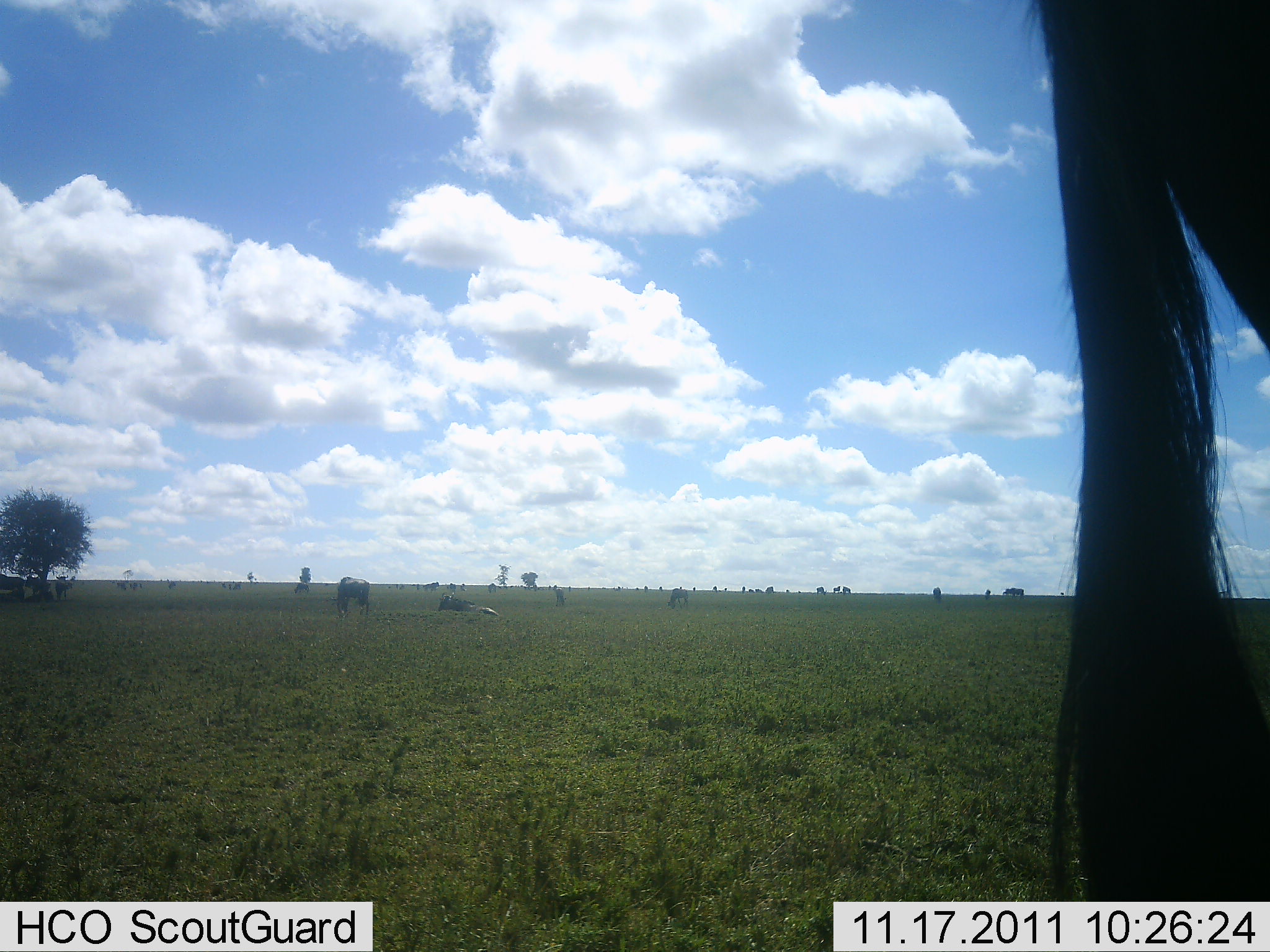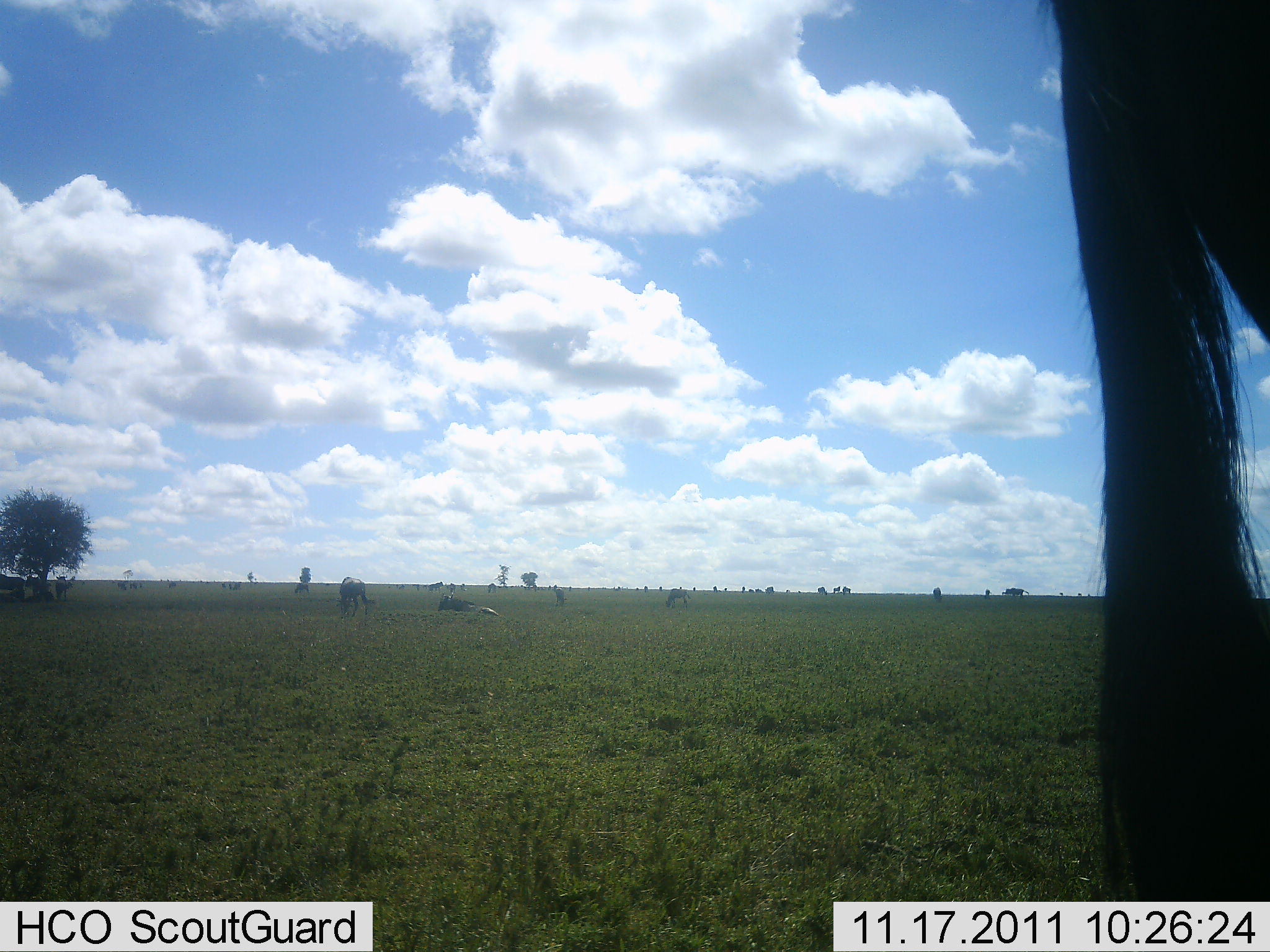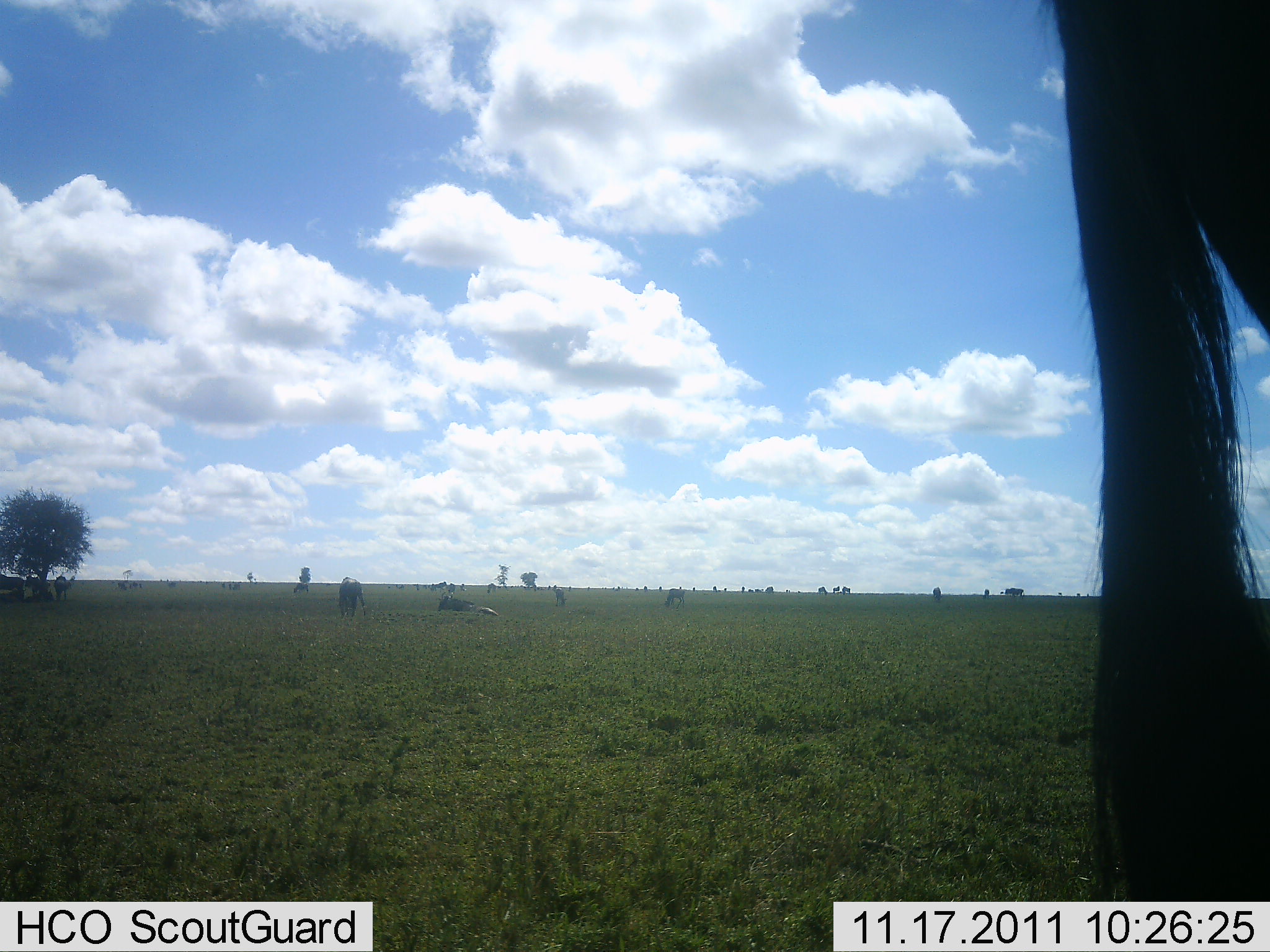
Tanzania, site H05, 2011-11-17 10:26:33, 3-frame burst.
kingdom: Animalia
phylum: Chordata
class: Mammalia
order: Artiodactyla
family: Bovidae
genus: Connochaetes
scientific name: Connochaetes taurinus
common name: blue wildebeest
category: wildebeest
Wildebeest (blue wildebeest) (Connochaetes taurinus), count 11-50. Behavior (volunteer vote fractions): standing 67%, resting 42%, moving 33%, interacting 0%. Young present (vote fraction): 0%. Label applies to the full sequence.